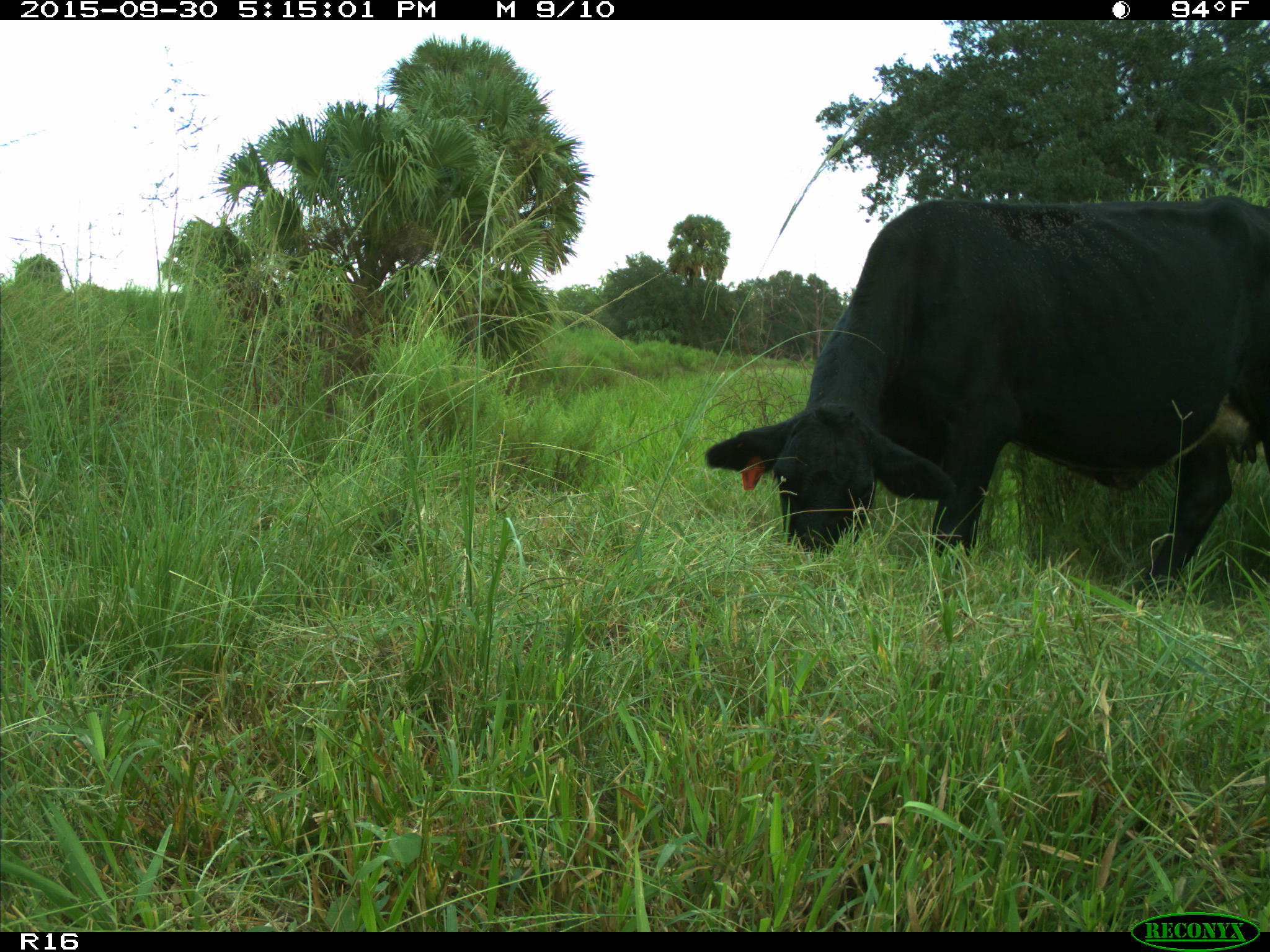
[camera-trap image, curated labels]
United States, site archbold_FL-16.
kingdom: Animalia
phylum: Chordata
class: Mammalia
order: Artiodactyla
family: Bovidae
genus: Bos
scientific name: Bos taurus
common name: domestic cow